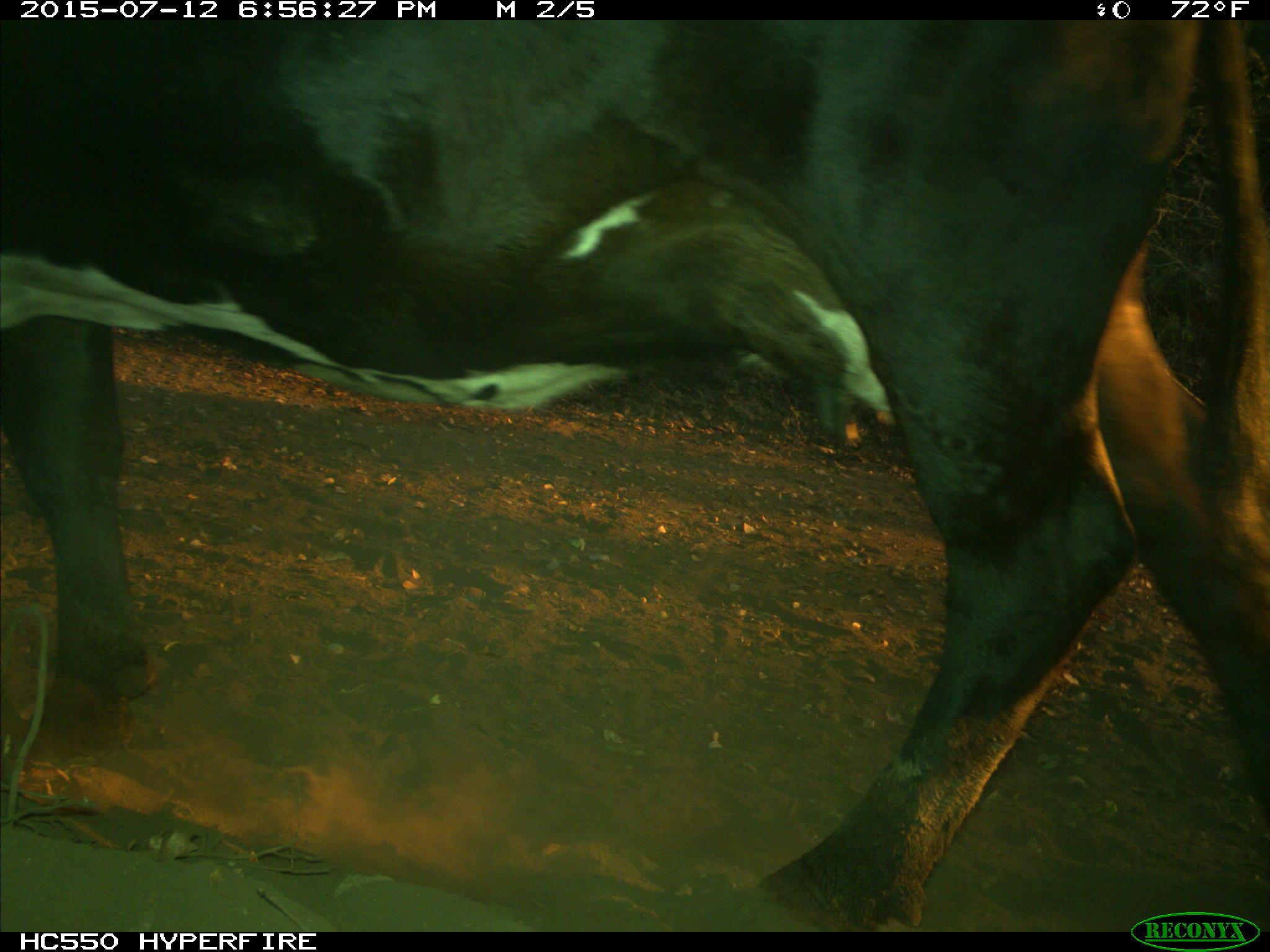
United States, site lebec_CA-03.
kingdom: Animalia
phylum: Chordata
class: Mammalia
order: Artiodactyla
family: Bovidae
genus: Bos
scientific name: Bos taurus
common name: domestic cow